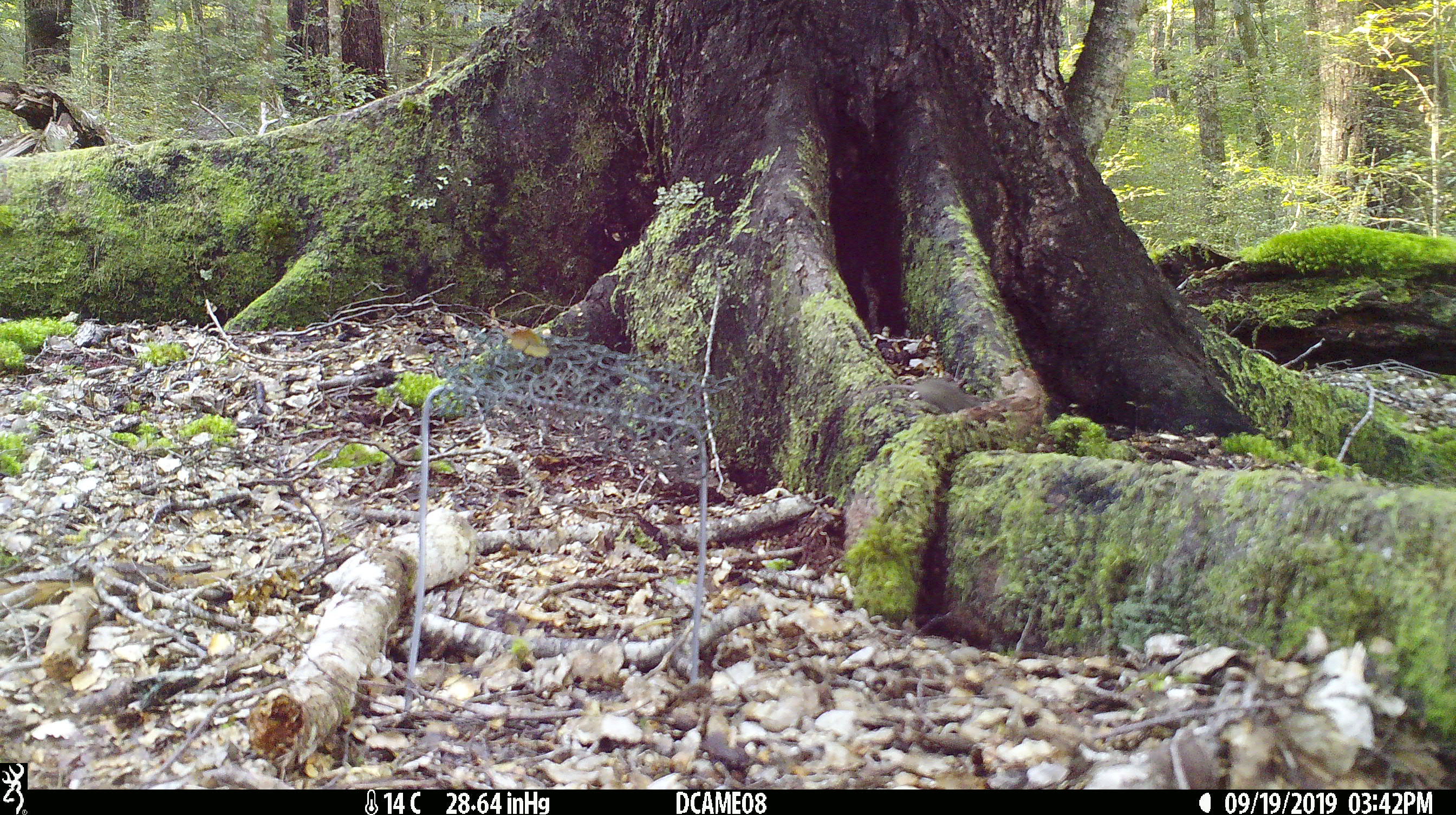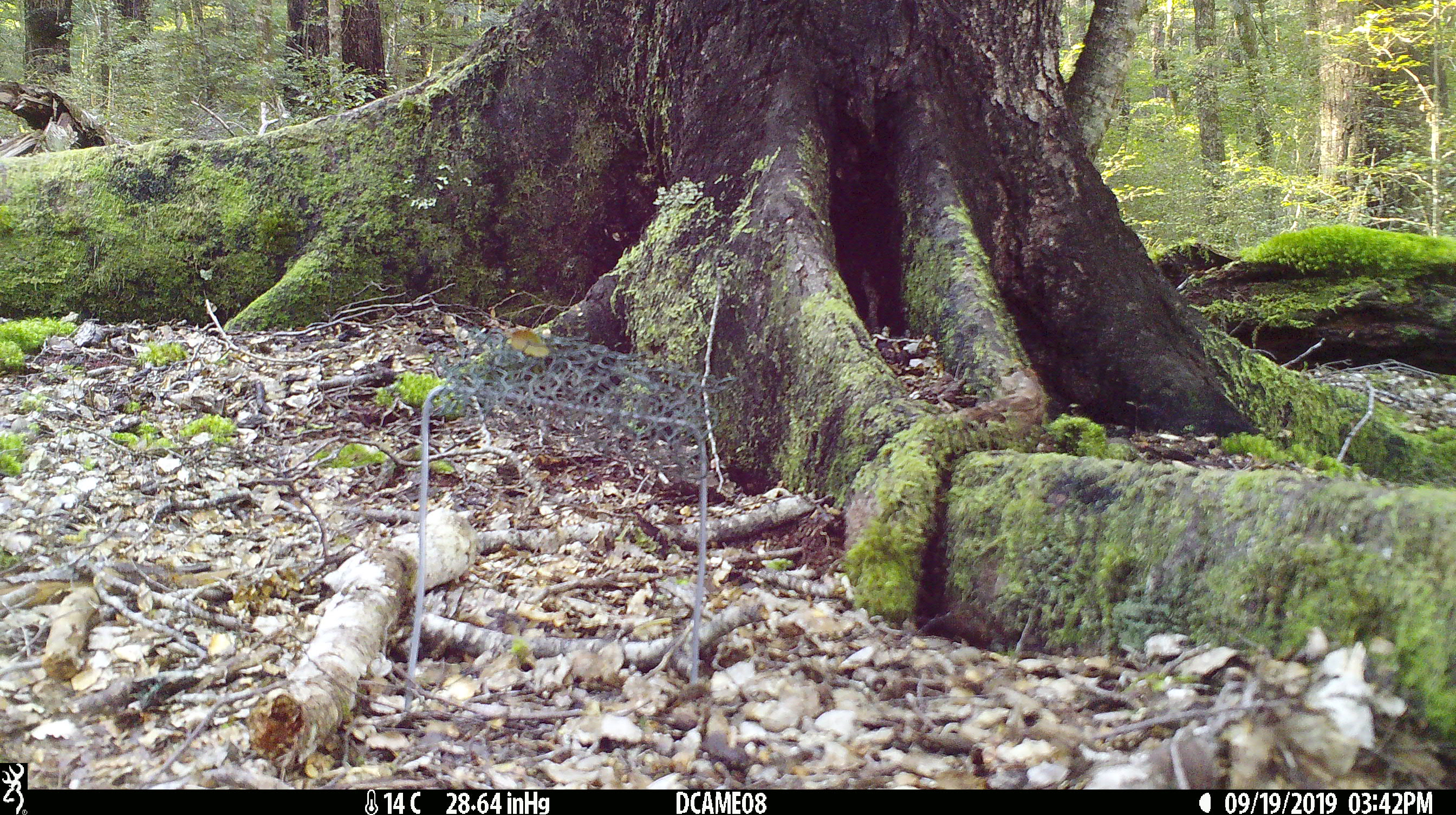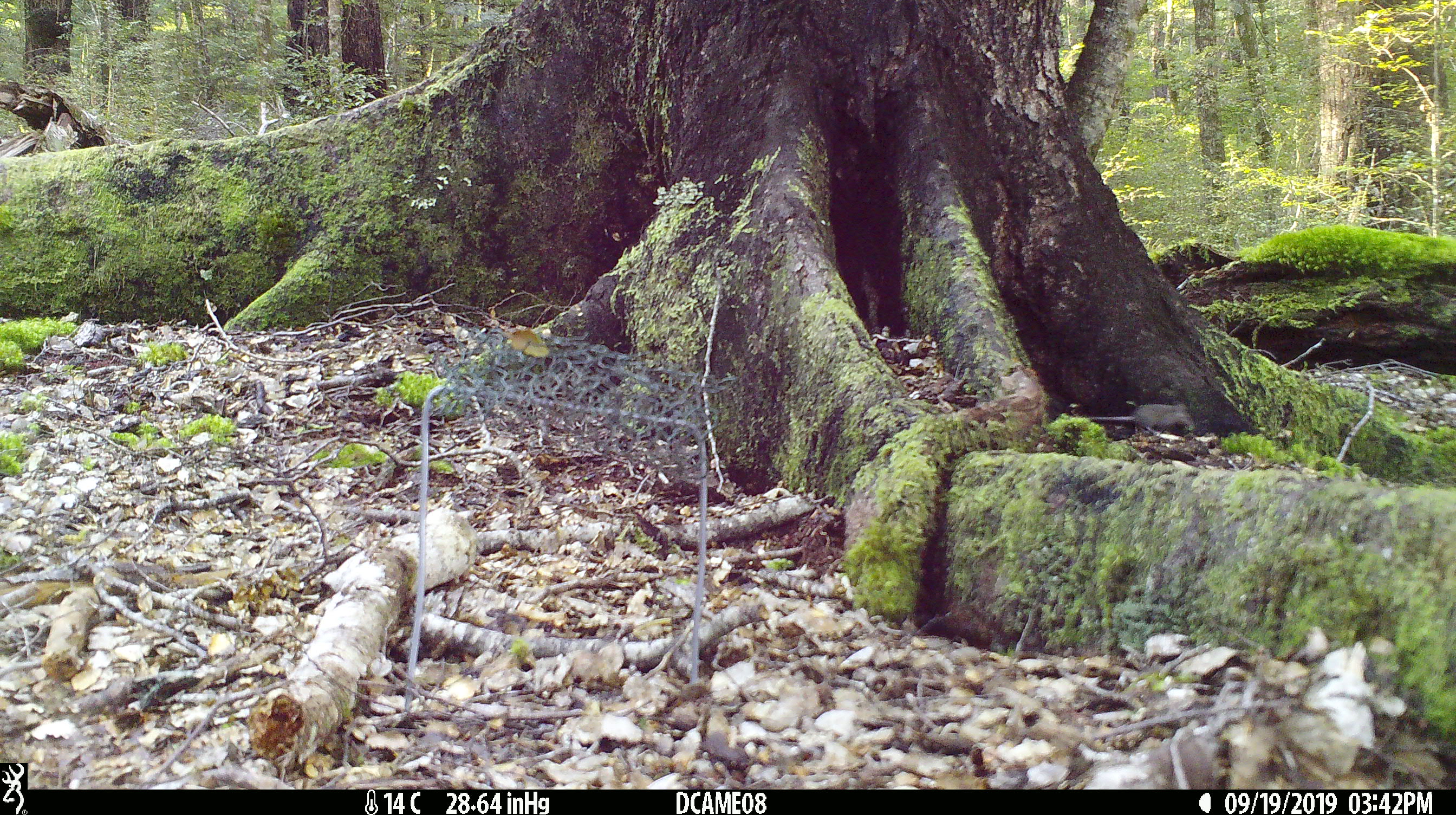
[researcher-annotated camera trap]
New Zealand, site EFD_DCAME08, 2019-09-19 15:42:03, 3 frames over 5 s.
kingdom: Animalia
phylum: Chordata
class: Mammalia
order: Rodentia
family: Muridae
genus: Mus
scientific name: Mus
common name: mouse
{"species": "mouse (Mus)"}